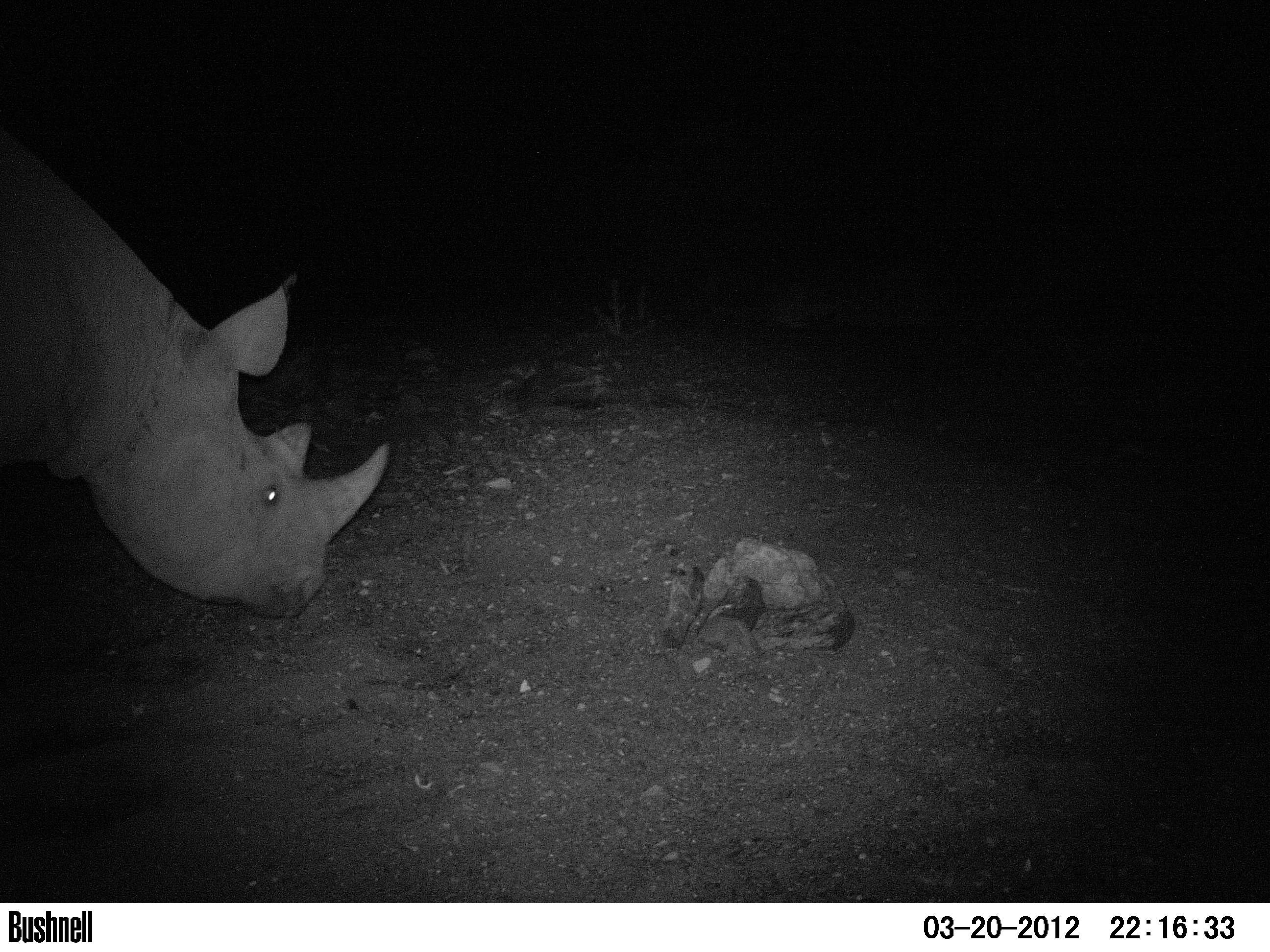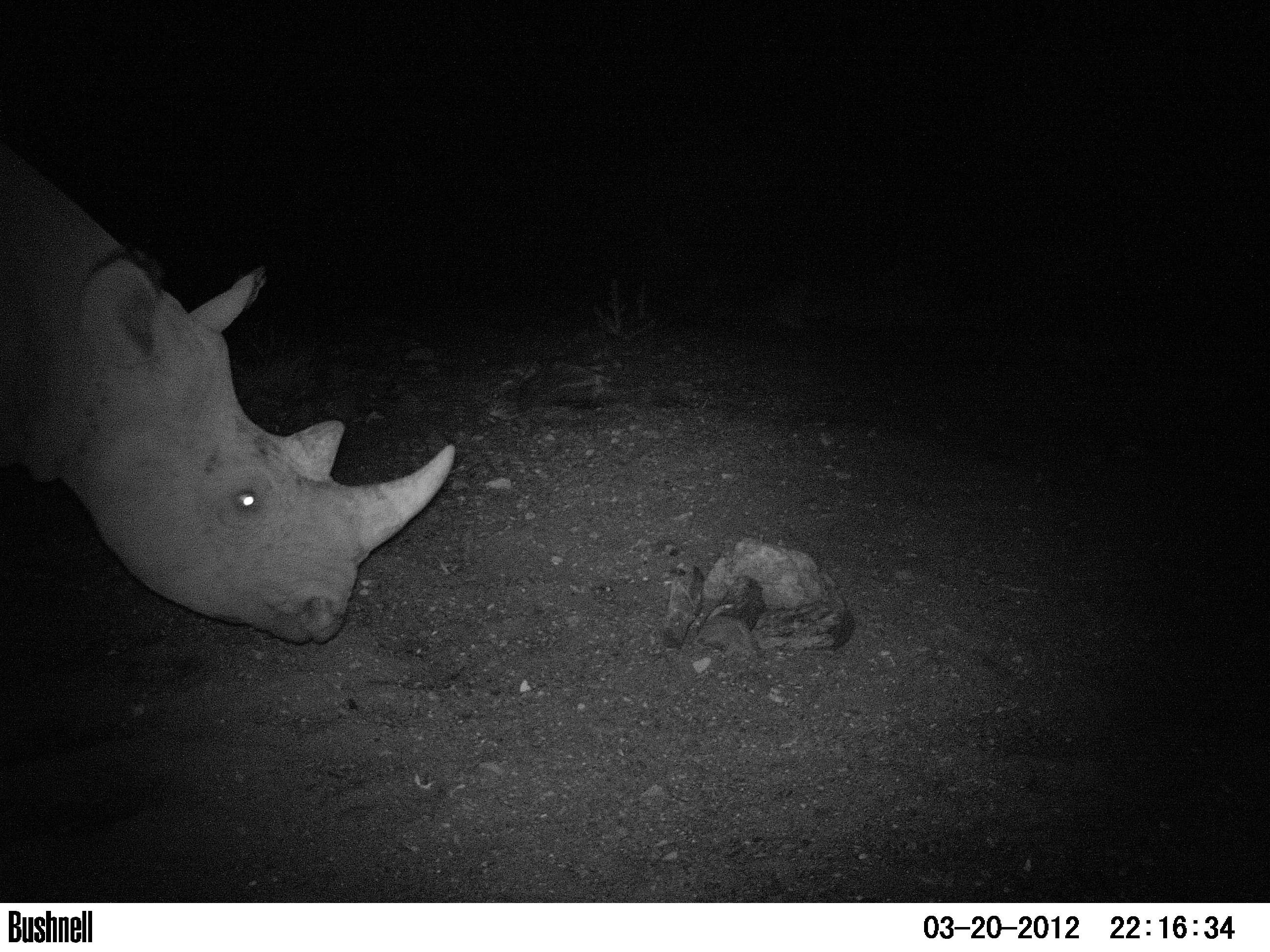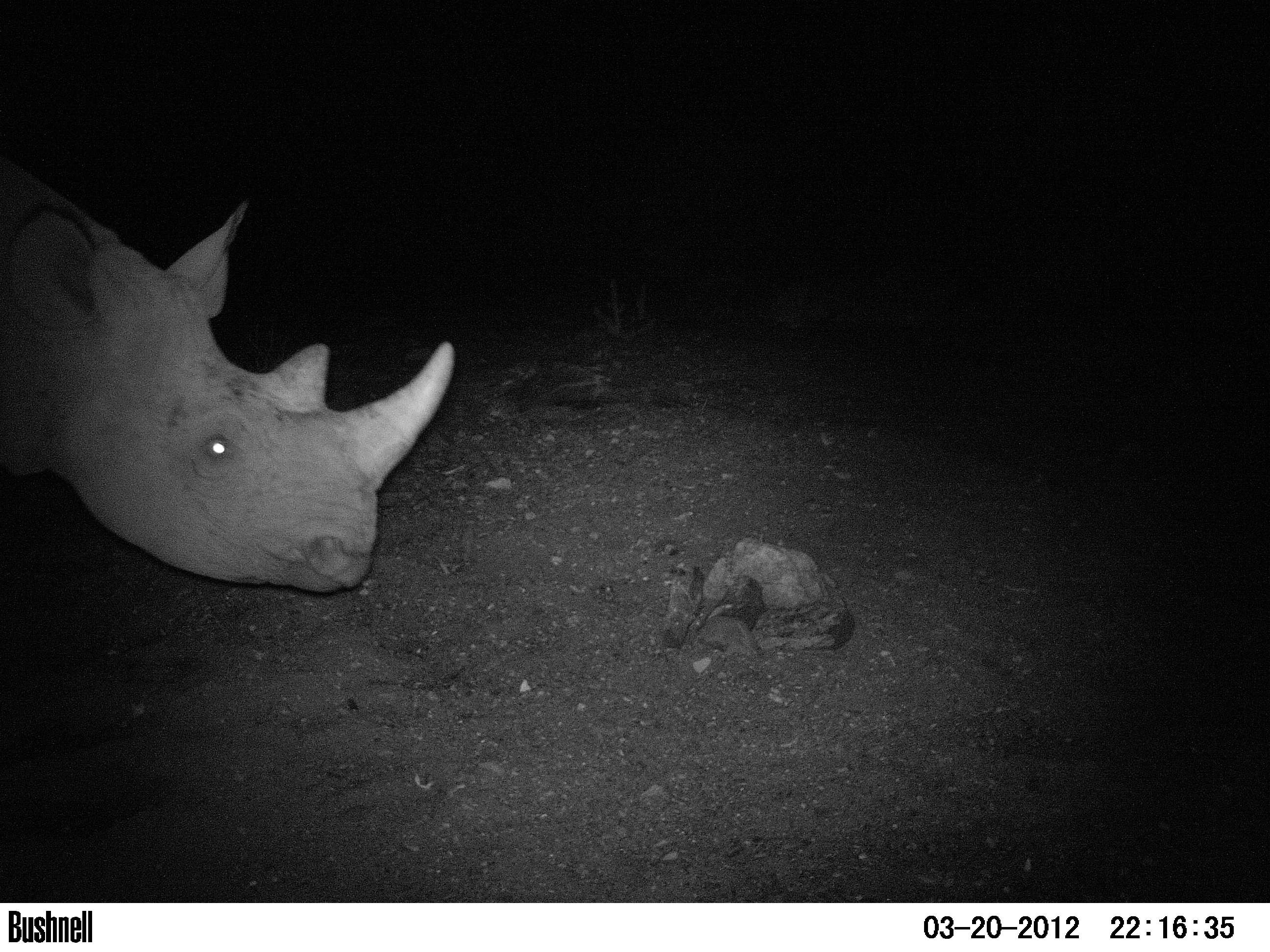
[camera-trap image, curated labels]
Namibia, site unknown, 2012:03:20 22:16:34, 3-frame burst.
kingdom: Animalia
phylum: Chordata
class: Mammalia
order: Perissodactyla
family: Rhinocerotidae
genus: Diceros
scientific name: Diceros bicornis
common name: black rhinoceros